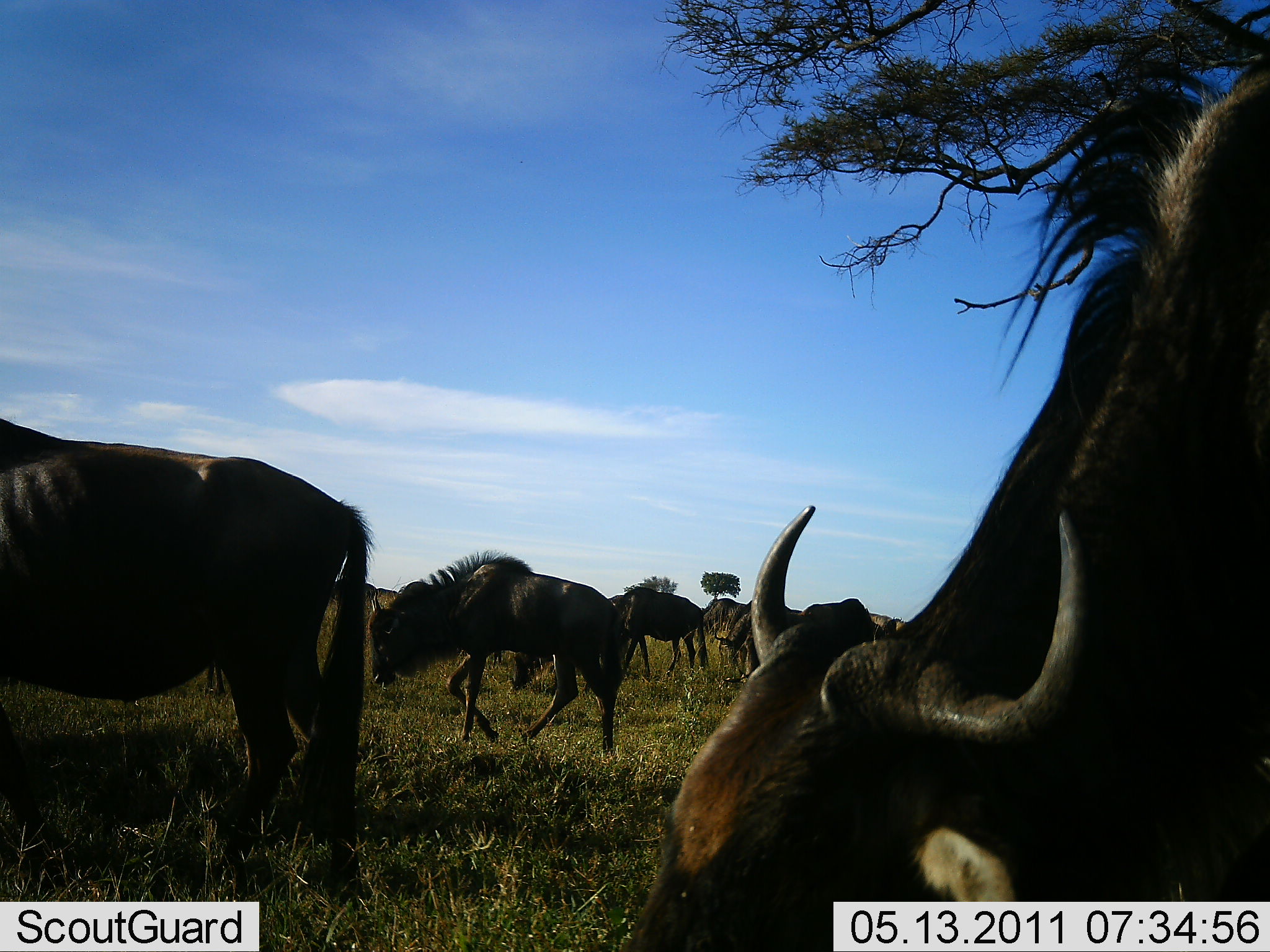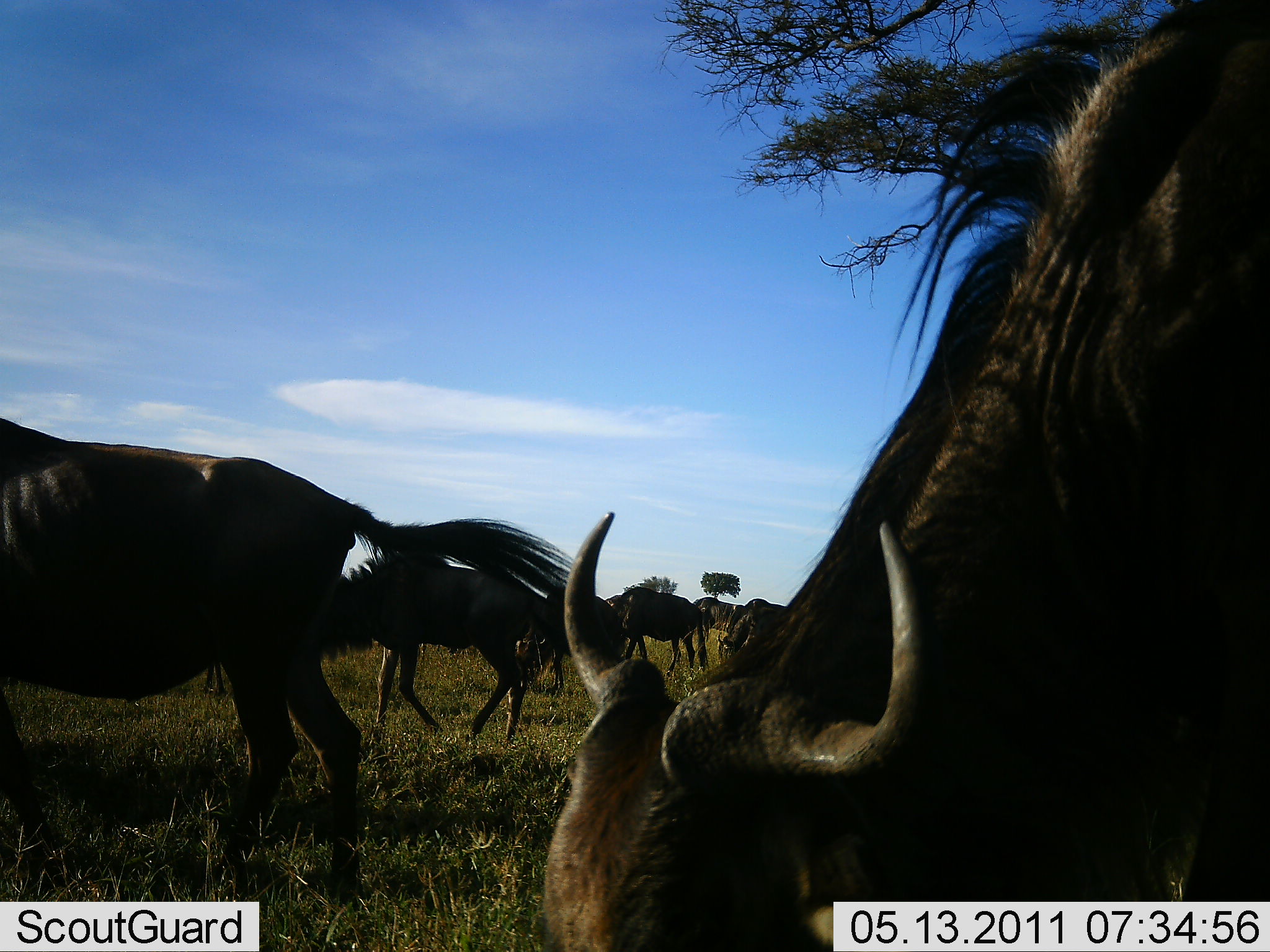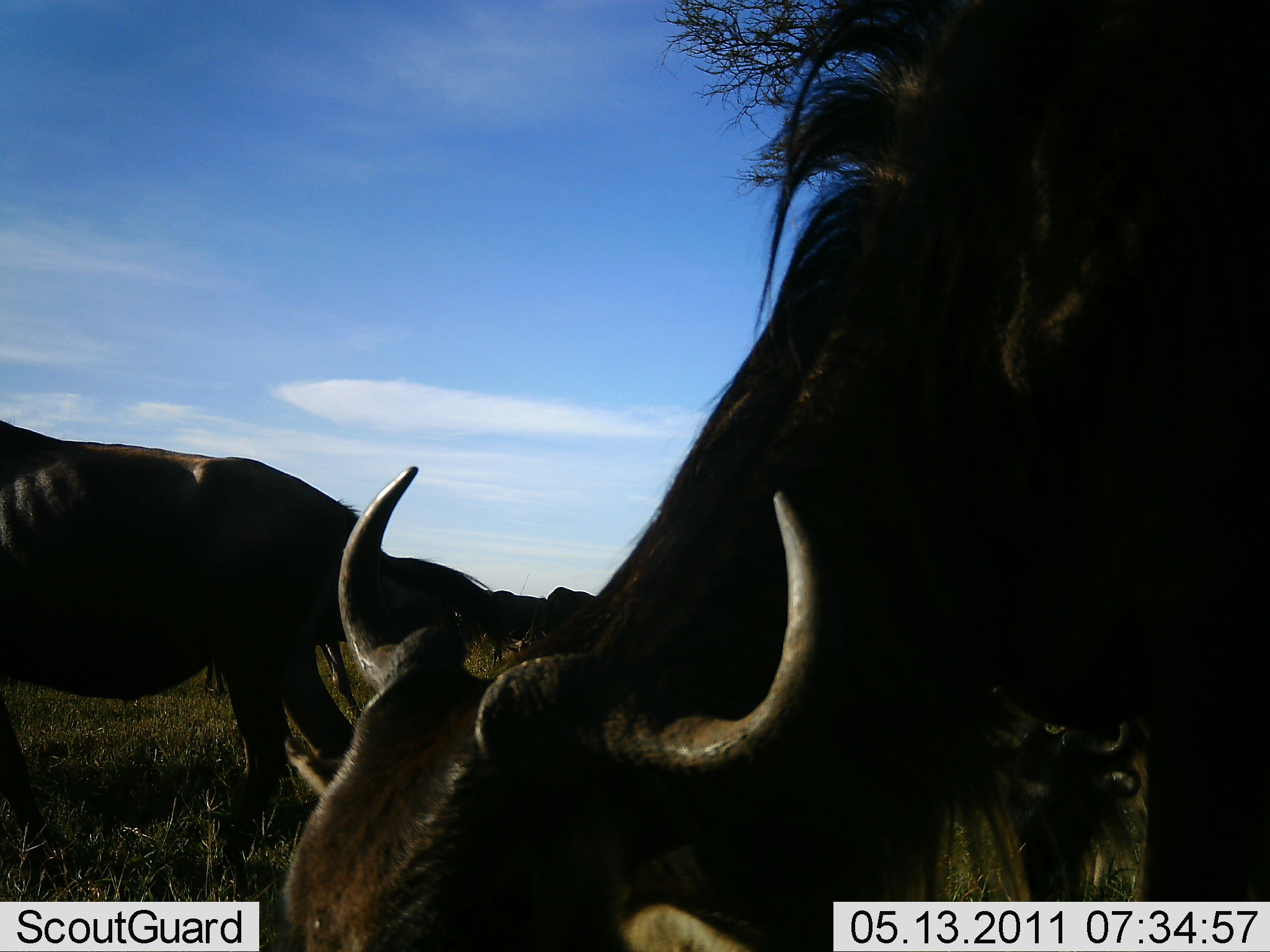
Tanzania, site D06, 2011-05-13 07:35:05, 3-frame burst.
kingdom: Animalia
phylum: Chordata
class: Mammalia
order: Artiodactyla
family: Bovidae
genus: Connochaetes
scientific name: Connochaetes taurinus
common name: blue wildebeest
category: wildebeest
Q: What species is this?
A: Wildebeest (blue wildebeest) (Connochaetes taurinus).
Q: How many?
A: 6.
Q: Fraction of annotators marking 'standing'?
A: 14%.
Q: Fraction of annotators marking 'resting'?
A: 0%.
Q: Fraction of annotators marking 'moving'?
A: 79%.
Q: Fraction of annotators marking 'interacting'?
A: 0%.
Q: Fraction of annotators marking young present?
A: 0%.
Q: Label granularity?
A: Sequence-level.